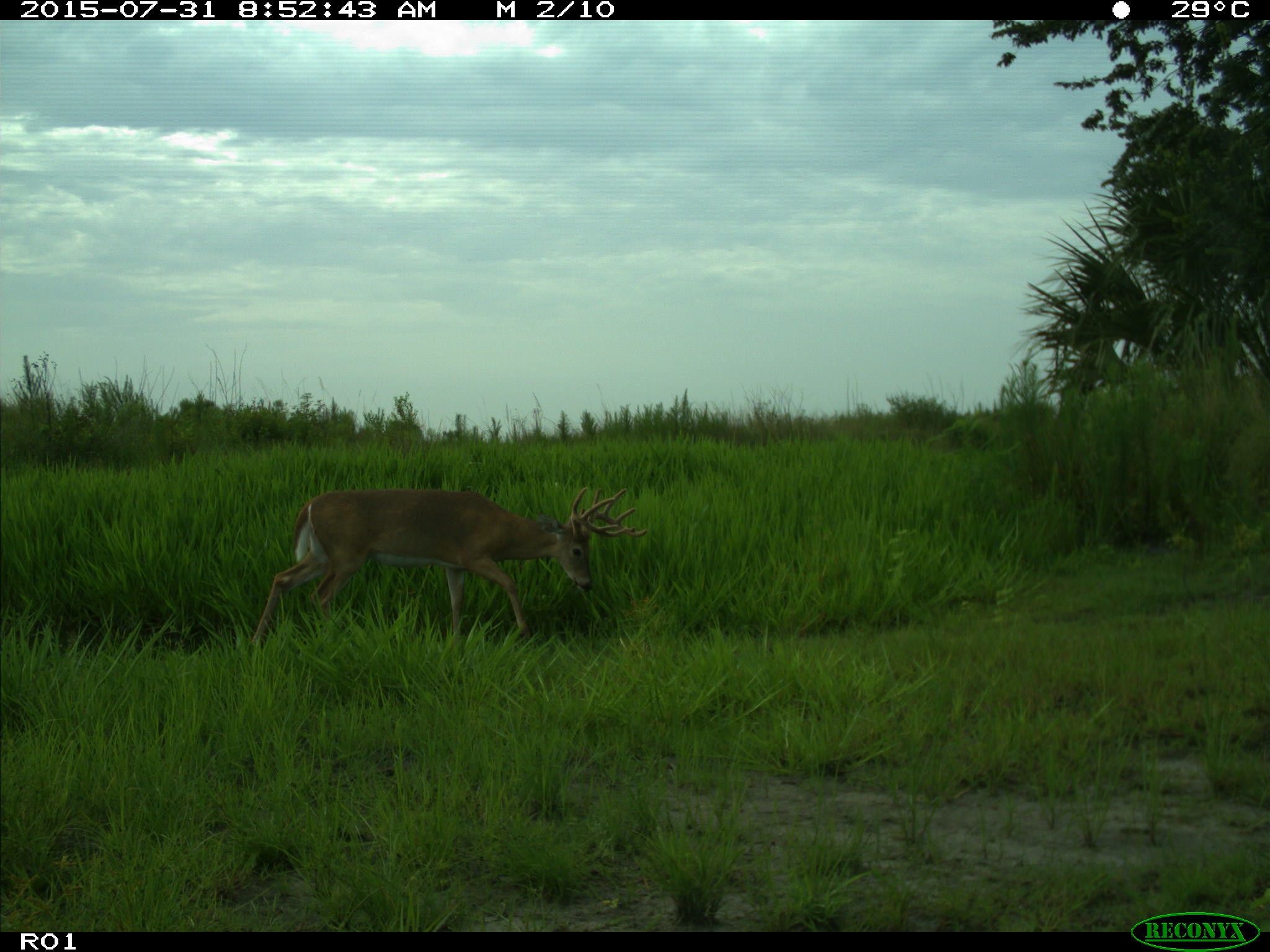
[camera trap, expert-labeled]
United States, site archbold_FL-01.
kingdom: Animalia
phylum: Chordata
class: Mammalia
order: Artiodactyla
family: Cervidae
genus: Odocoileus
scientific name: Odocoileus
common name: deer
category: unidentified deer